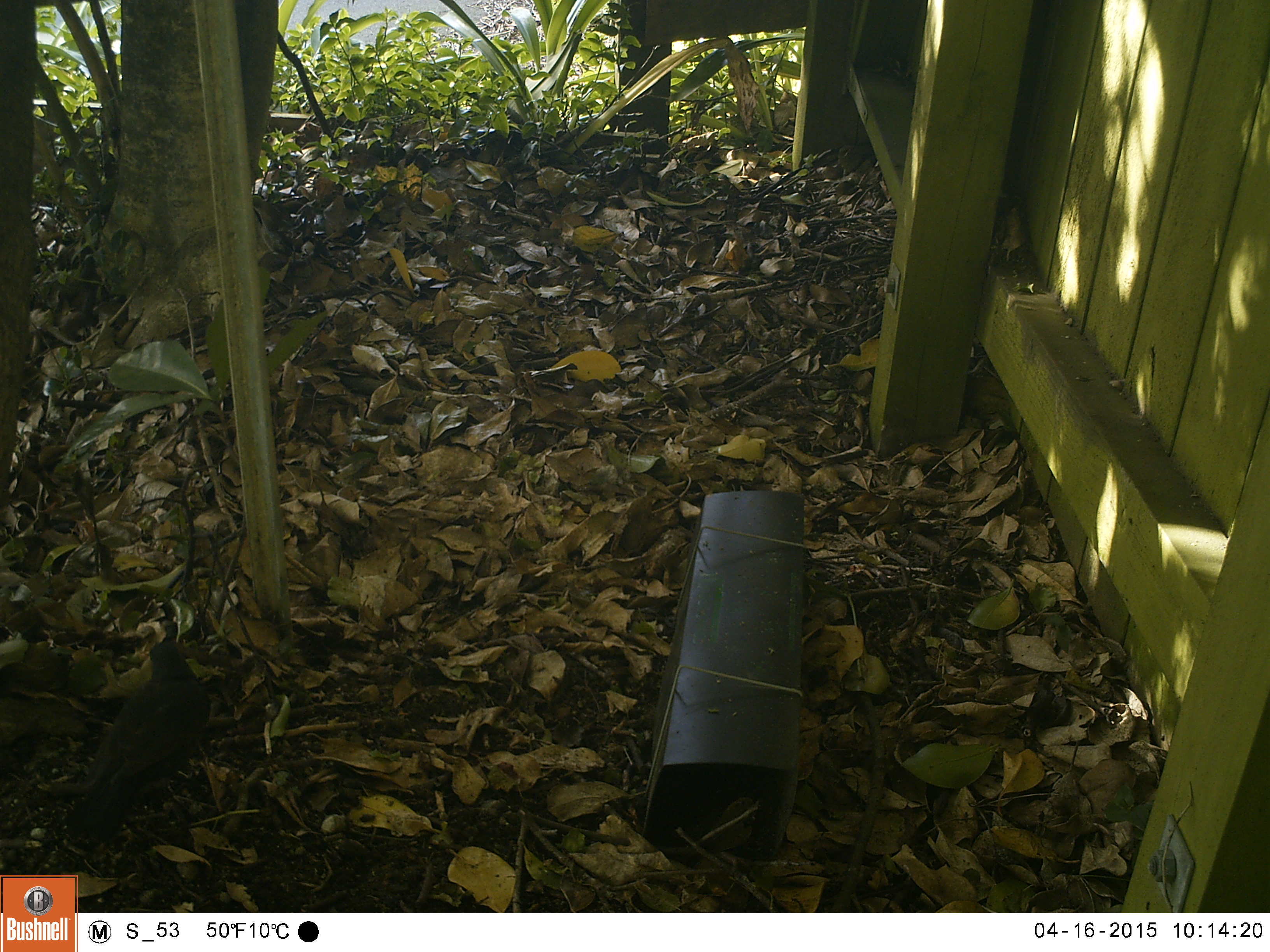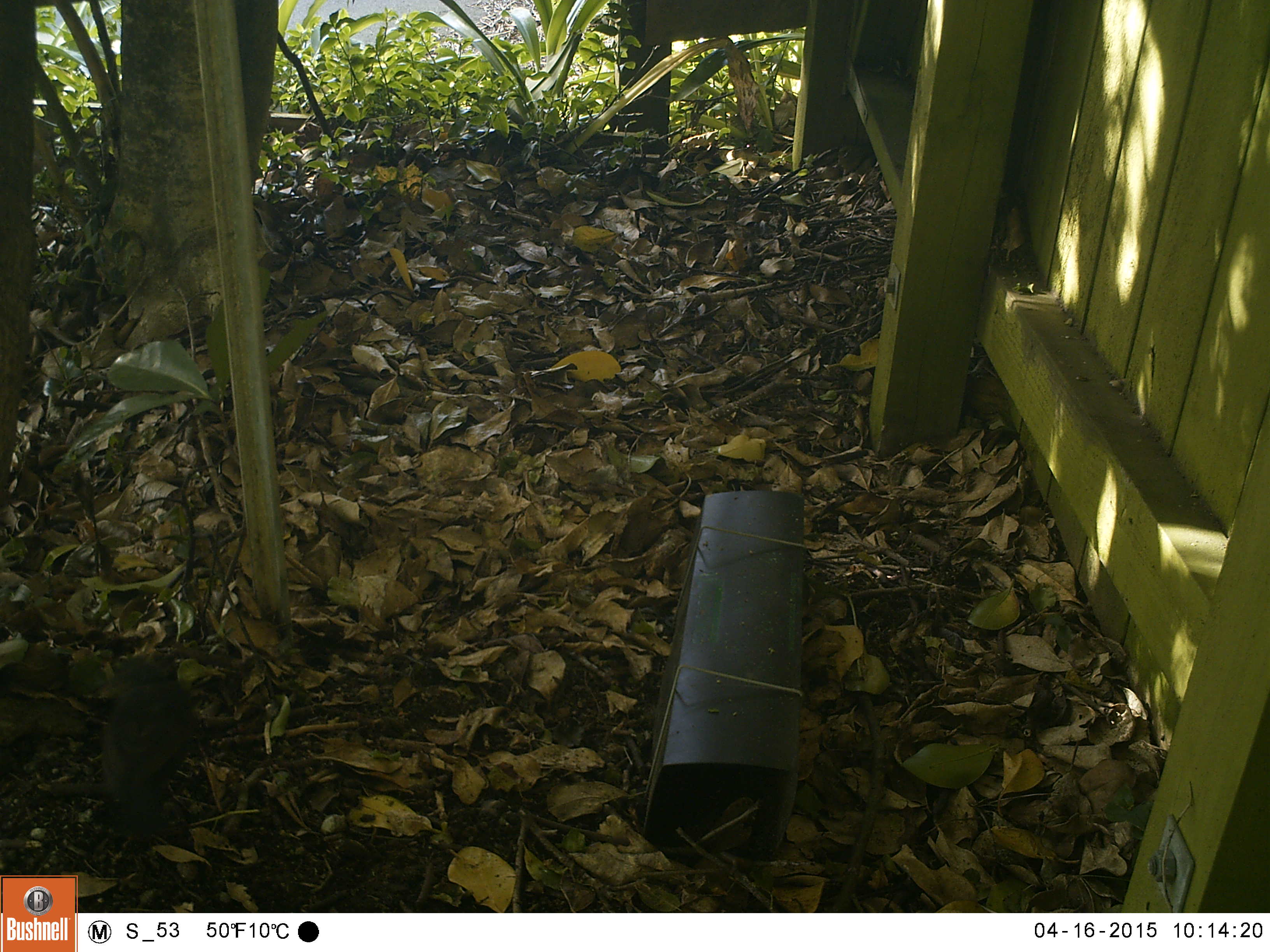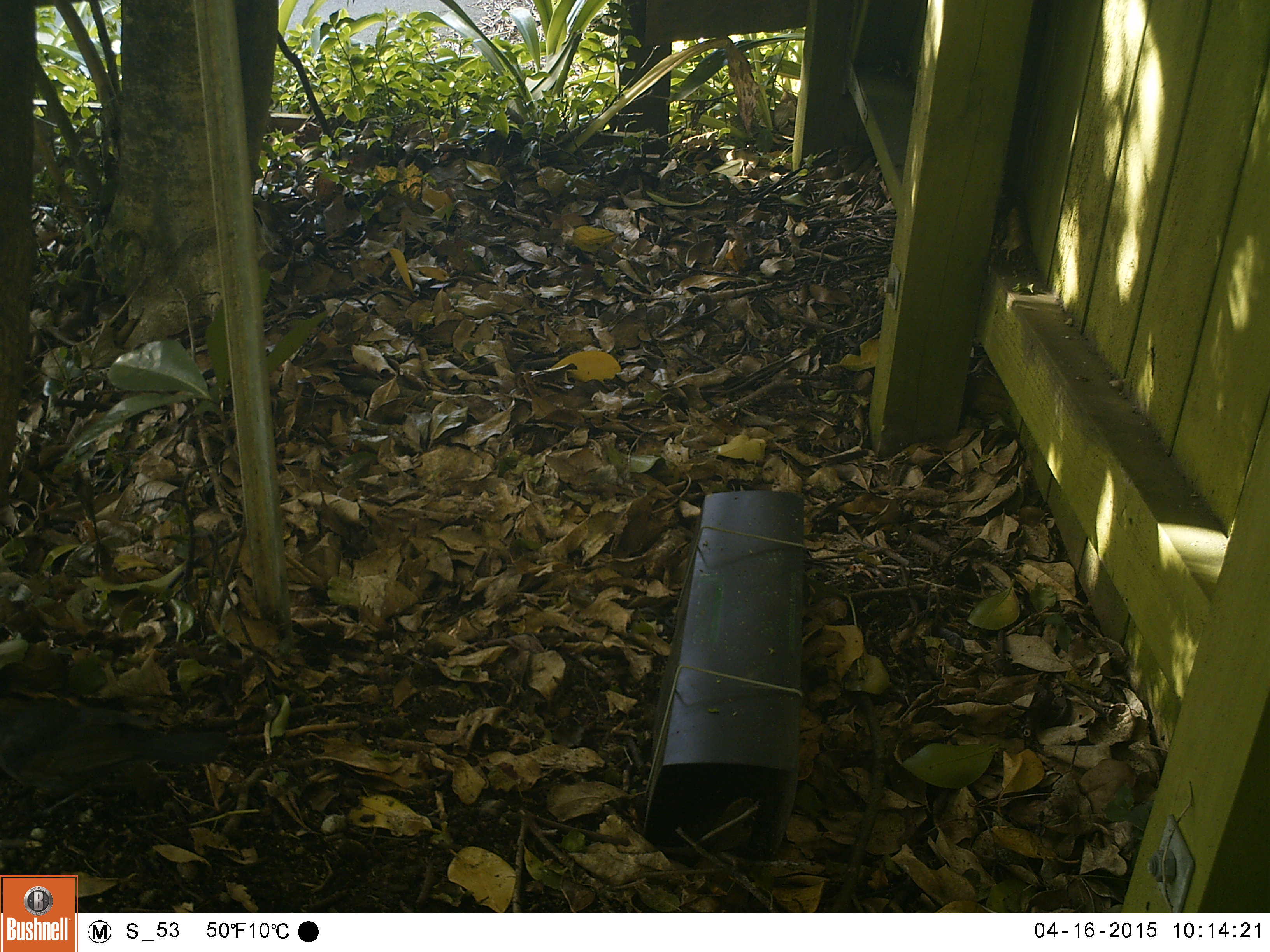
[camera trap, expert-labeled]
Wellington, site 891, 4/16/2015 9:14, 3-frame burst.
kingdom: Animalia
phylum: Chordata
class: Aves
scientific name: Aves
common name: bird